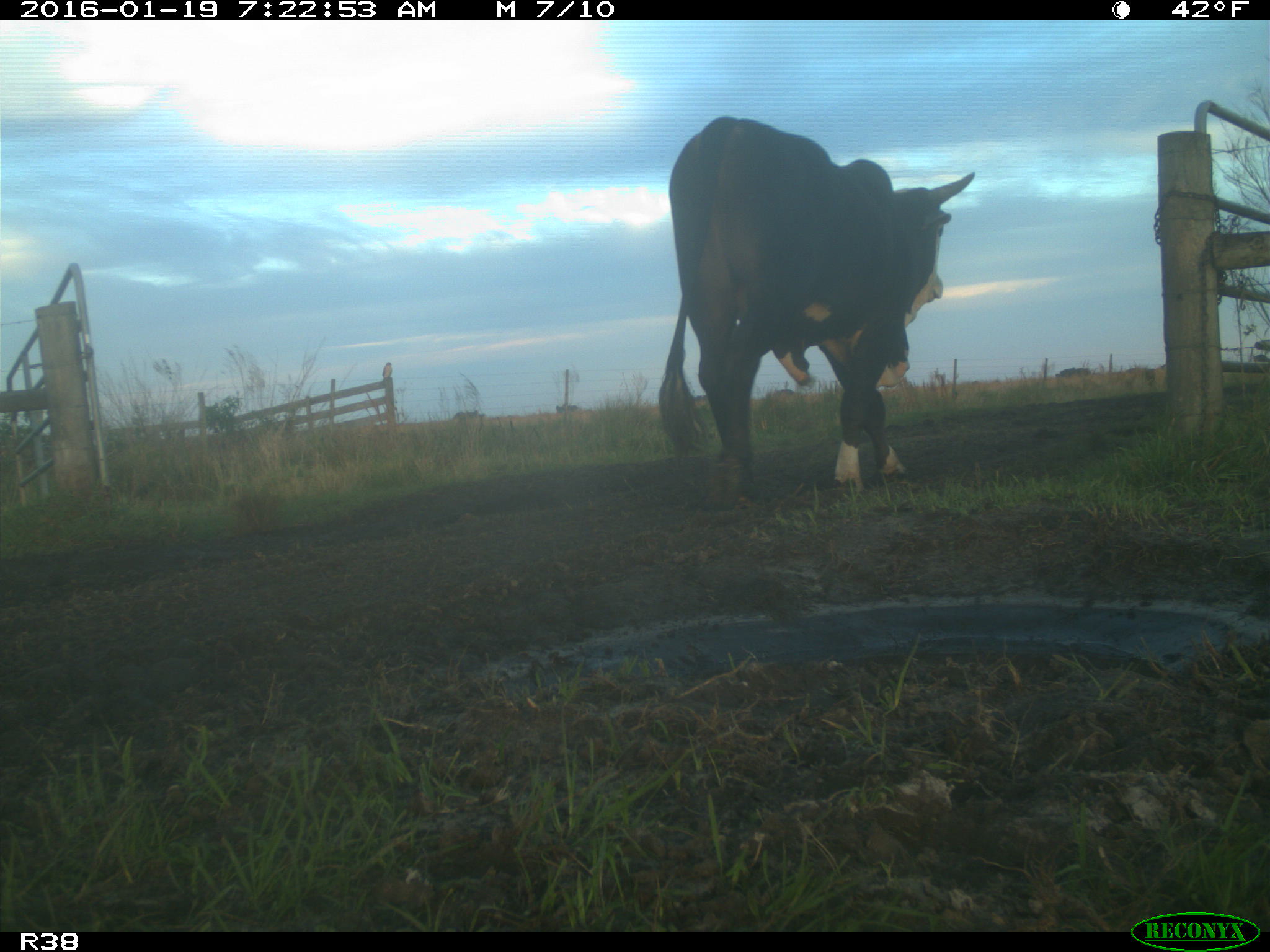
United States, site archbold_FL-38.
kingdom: Animalia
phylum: Chordata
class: Mammalia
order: Artiodactyla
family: Bovidae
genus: Bos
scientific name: Bos taurus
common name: domestic cow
Bos taurus (domestic cow).